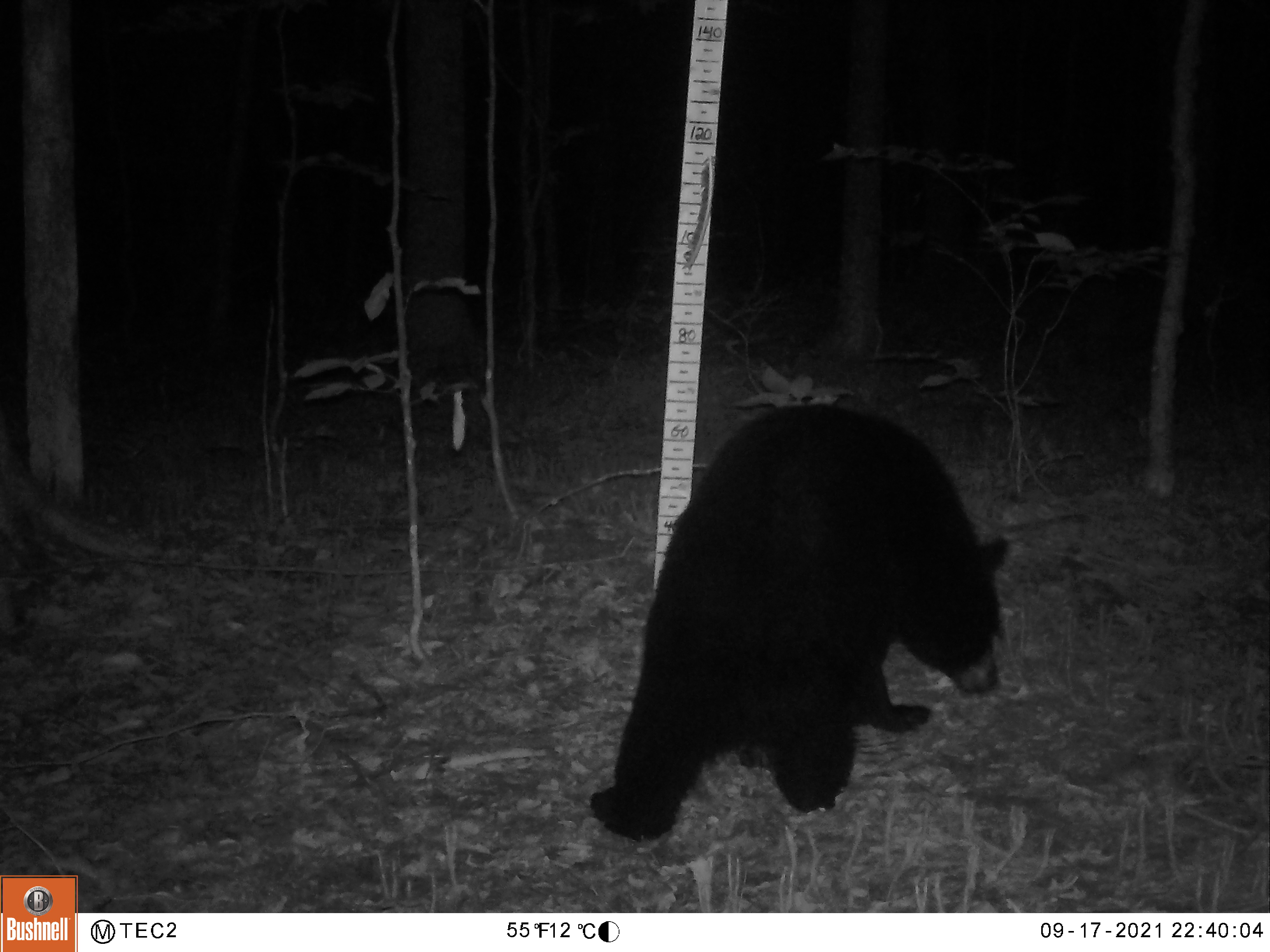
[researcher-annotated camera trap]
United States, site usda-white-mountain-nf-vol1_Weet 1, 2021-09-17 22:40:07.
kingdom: Animalia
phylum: Chordata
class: Mammalia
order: Carnivora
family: Ursidae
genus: Ursus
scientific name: Ursus americanus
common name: black bear